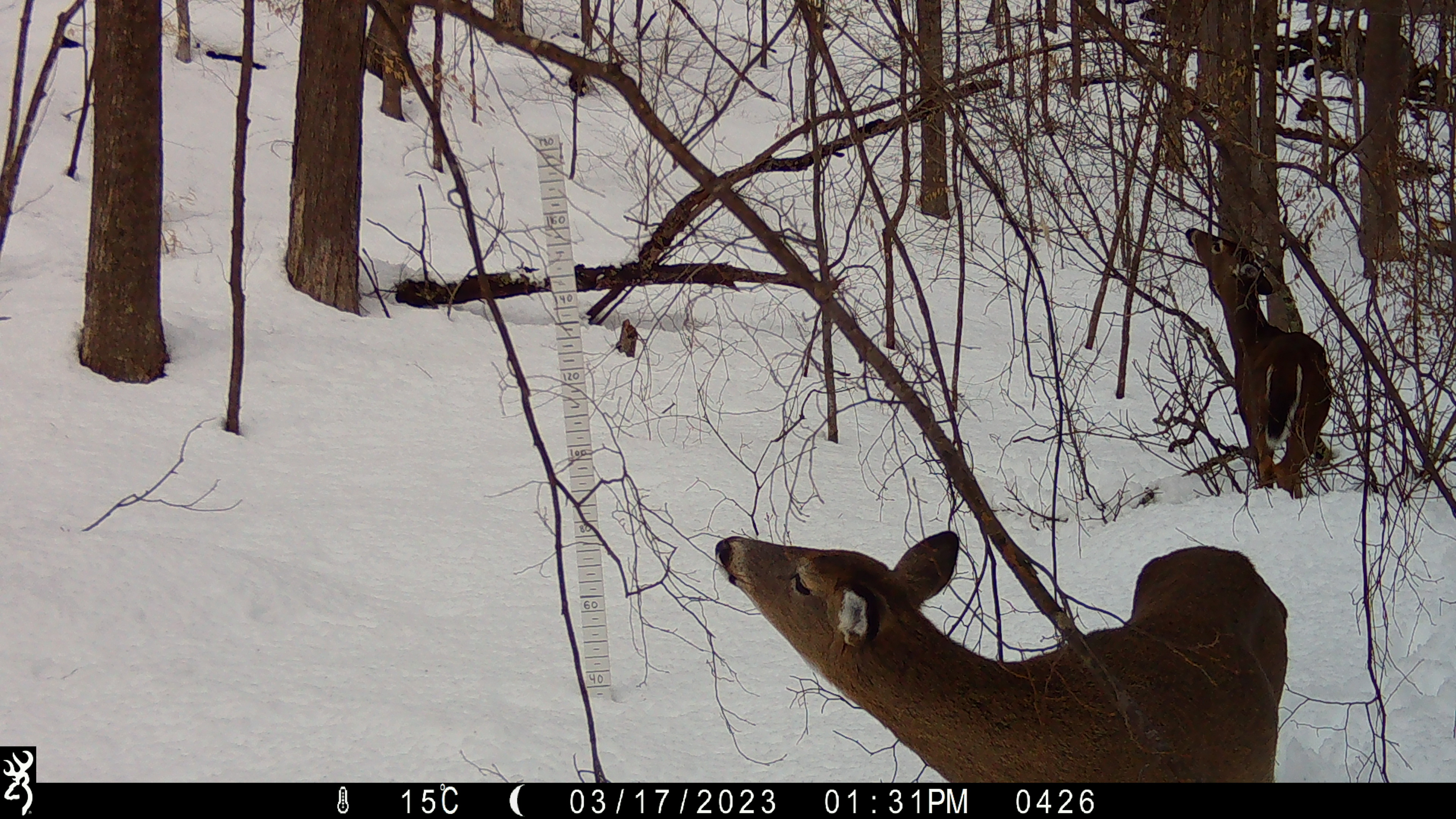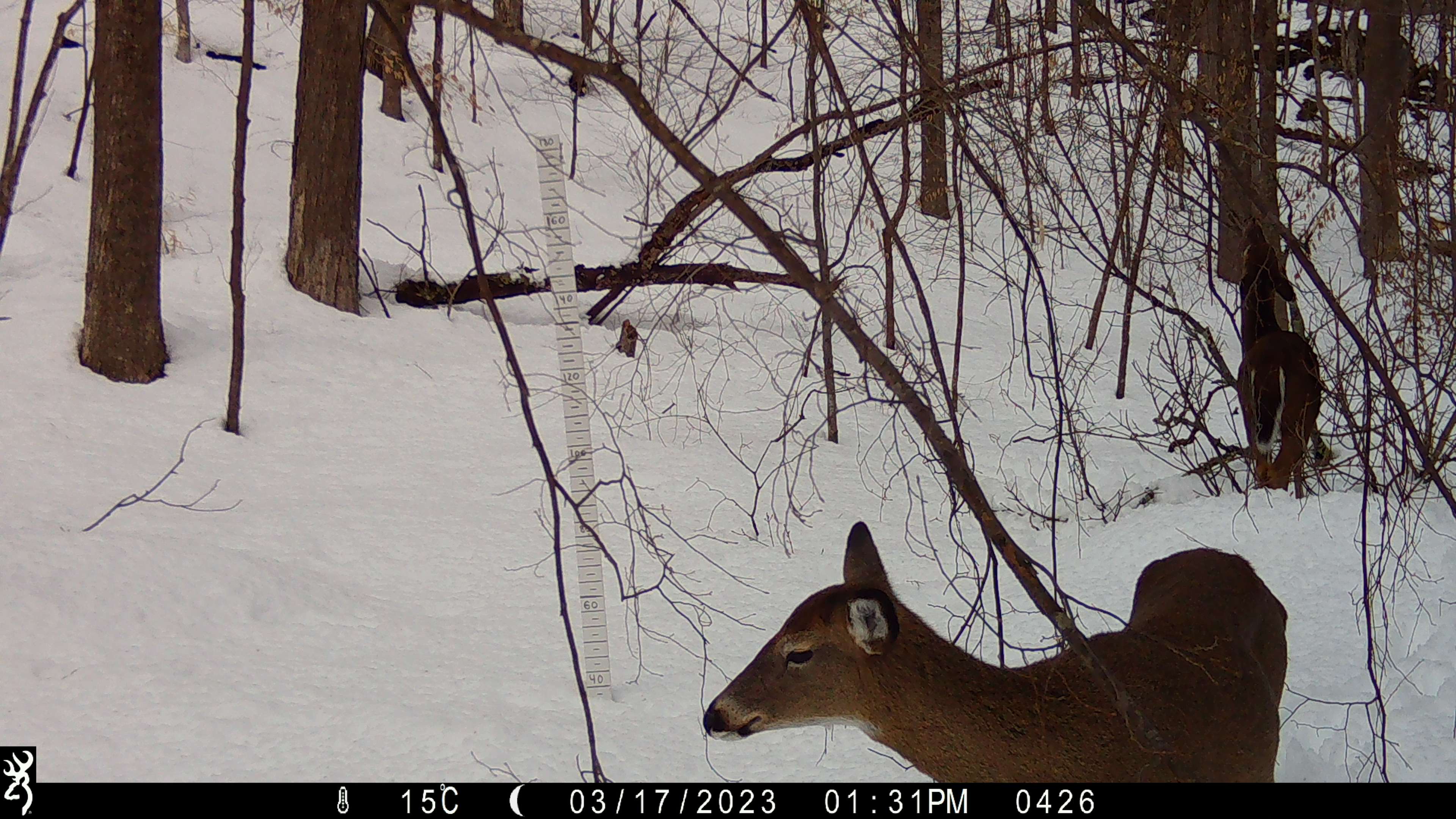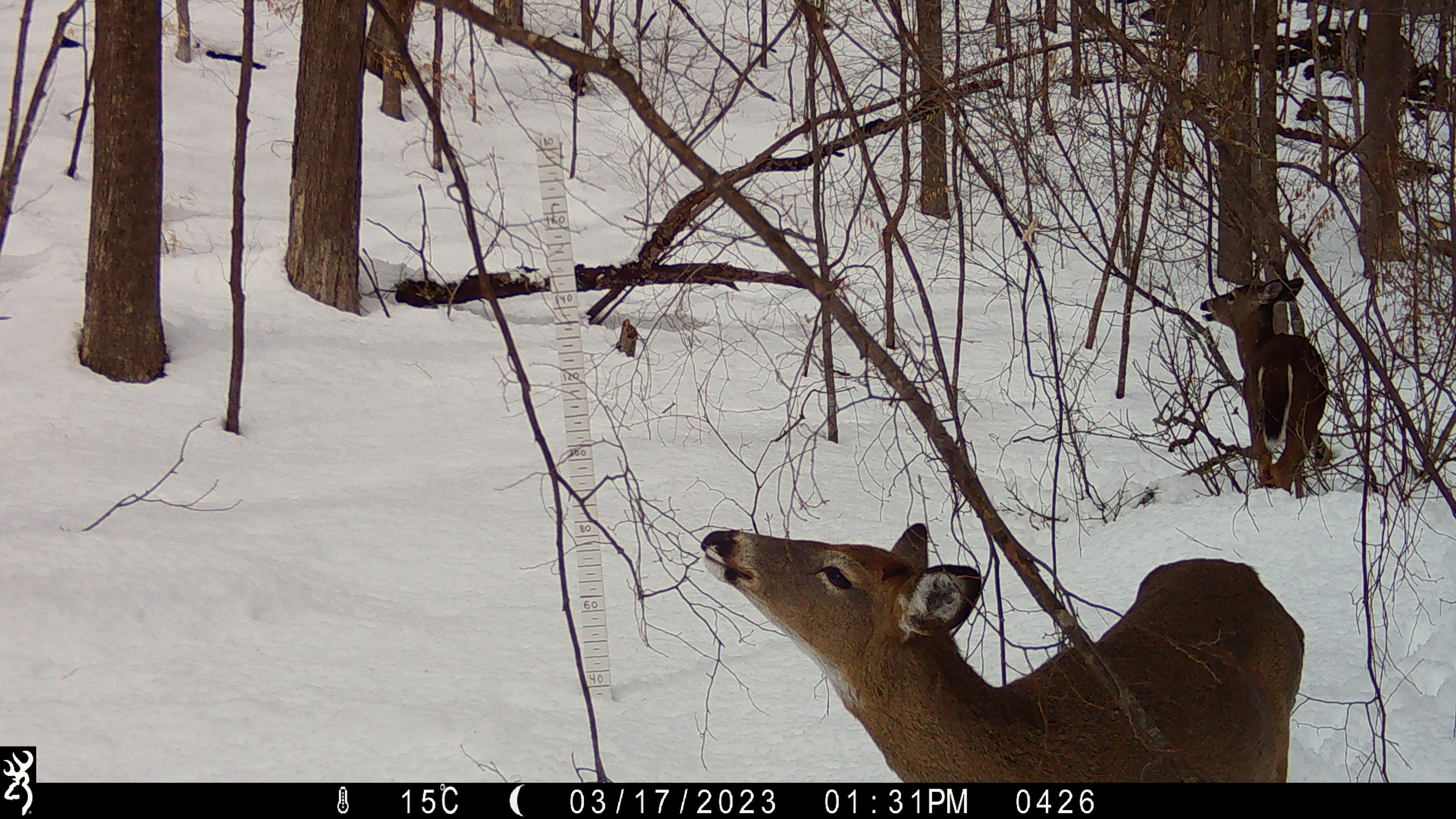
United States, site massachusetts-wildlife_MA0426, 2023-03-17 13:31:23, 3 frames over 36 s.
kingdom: Animalia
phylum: Chordata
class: Mammalia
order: Artiodactyla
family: Cervidae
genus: Odocoileus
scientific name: Odocoileus virginianus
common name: white-tailed deer